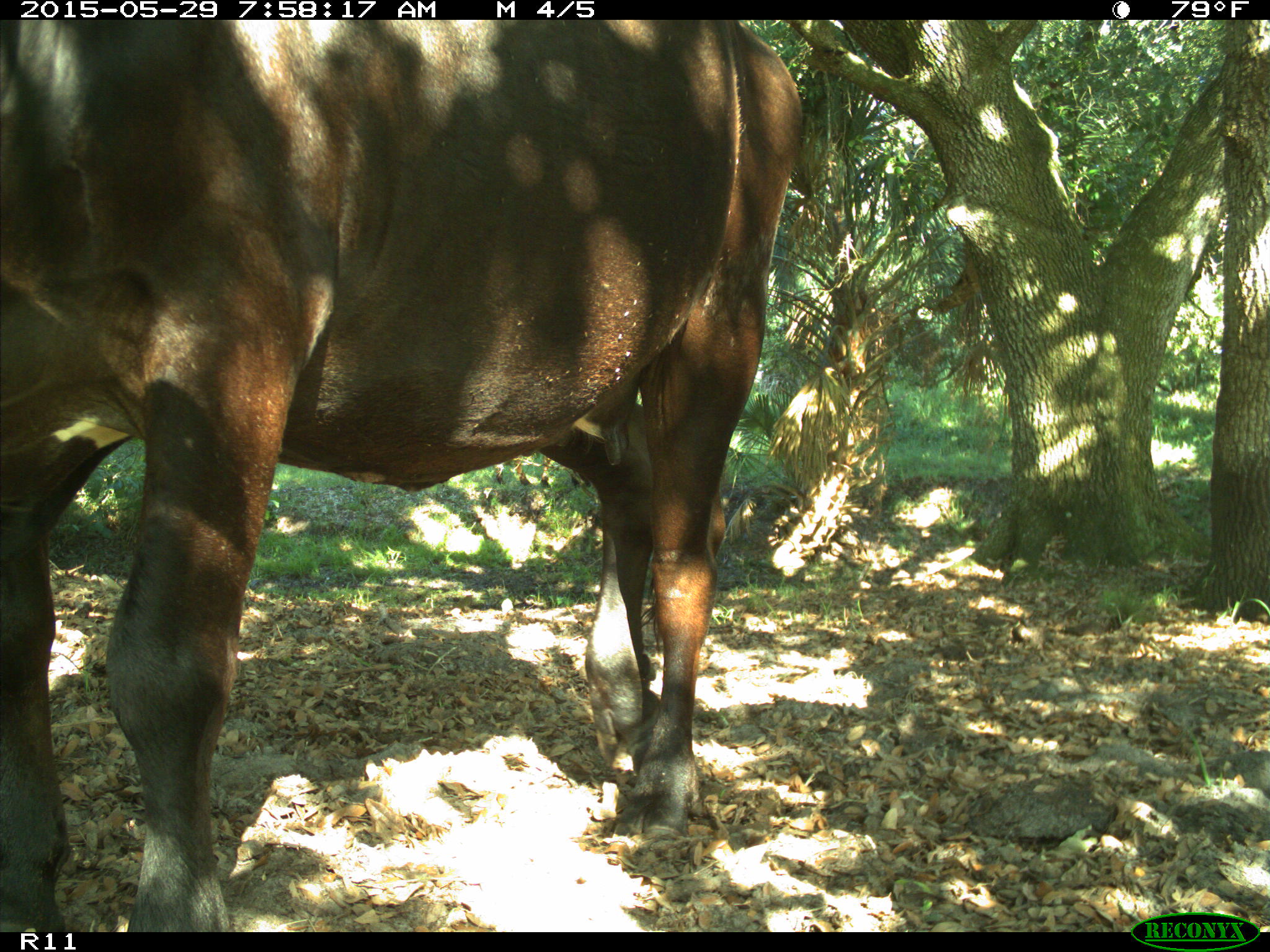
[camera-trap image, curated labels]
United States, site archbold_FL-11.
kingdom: Animalia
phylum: Chordata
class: Mammalia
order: Artiodactyla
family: Bovidae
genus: Bos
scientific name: Bos taurus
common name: domestic cow